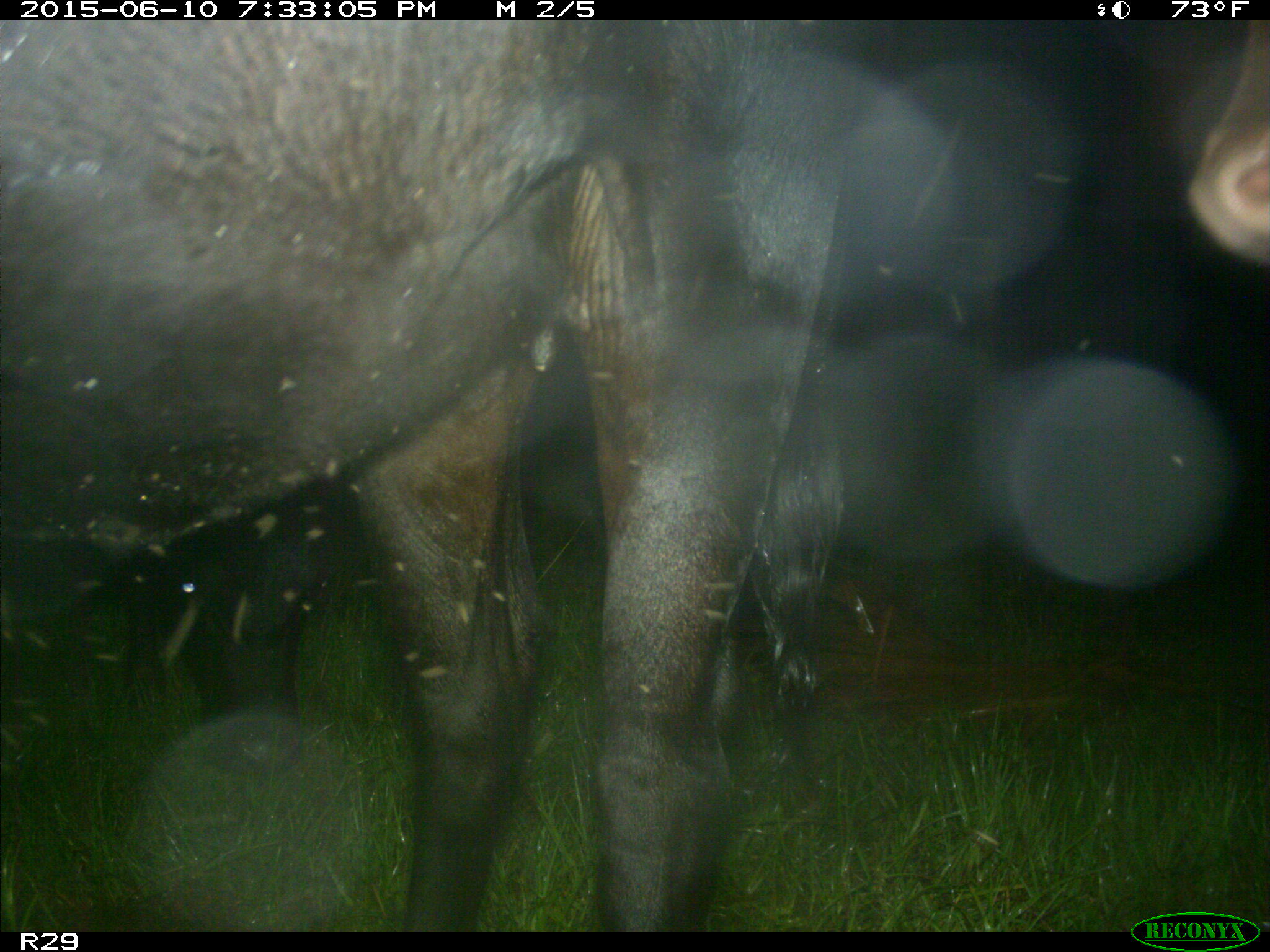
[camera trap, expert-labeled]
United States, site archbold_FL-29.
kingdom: Animalia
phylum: Chordata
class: Mammalia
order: Artiodactyla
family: Bovidae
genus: Bos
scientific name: Bos taurus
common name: domestic cow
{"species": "Bos taurus (domestic cow)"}